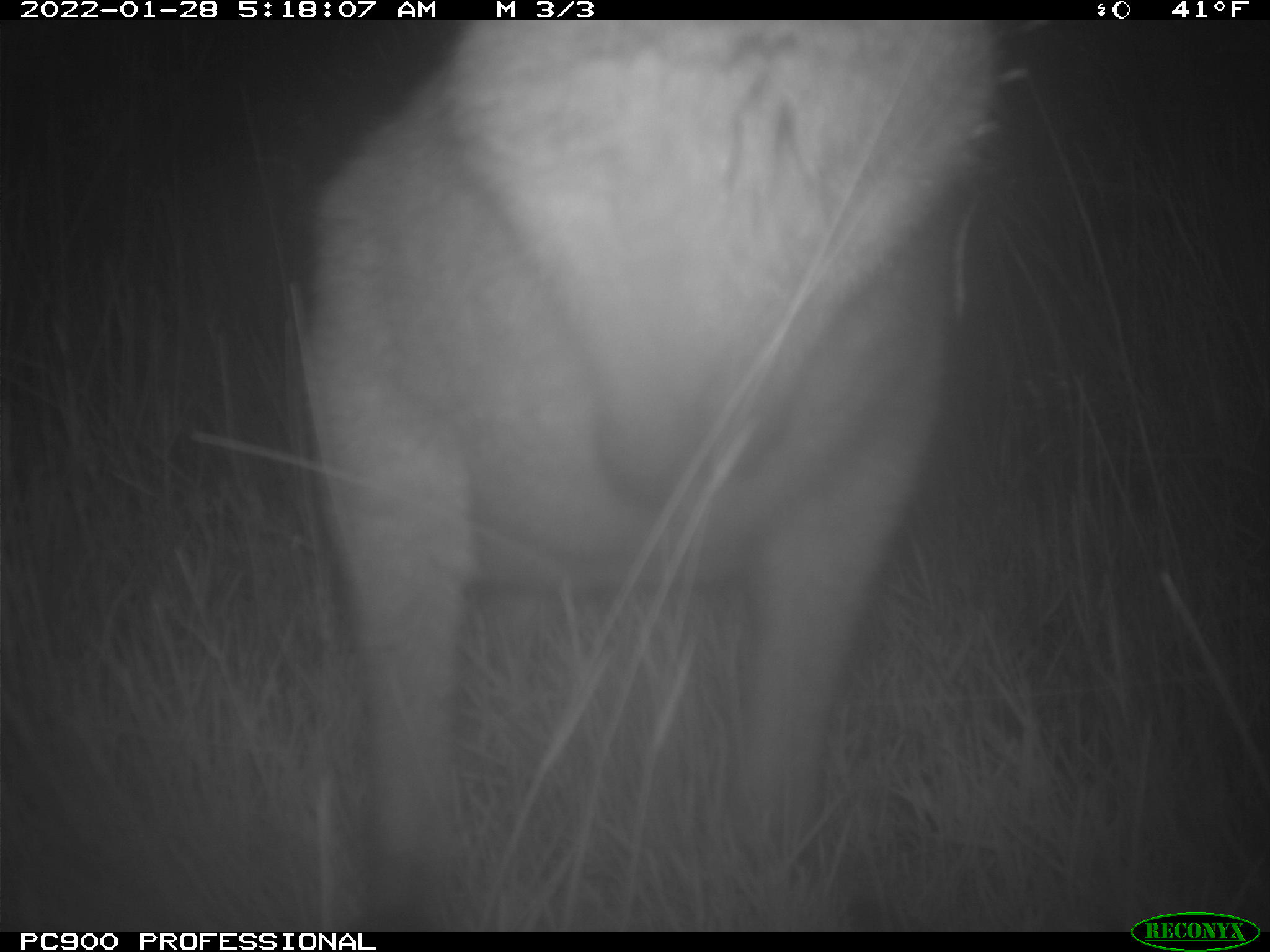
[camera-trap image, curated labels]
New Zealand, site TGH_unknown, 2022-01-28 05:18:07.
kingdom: Animalia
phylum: Chordata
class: Mammalia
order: Diprotodontia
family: Macropodidae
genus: Notamacropus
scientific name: Notamacropus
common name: wallaby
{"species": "wallaby (Notamacropus)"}